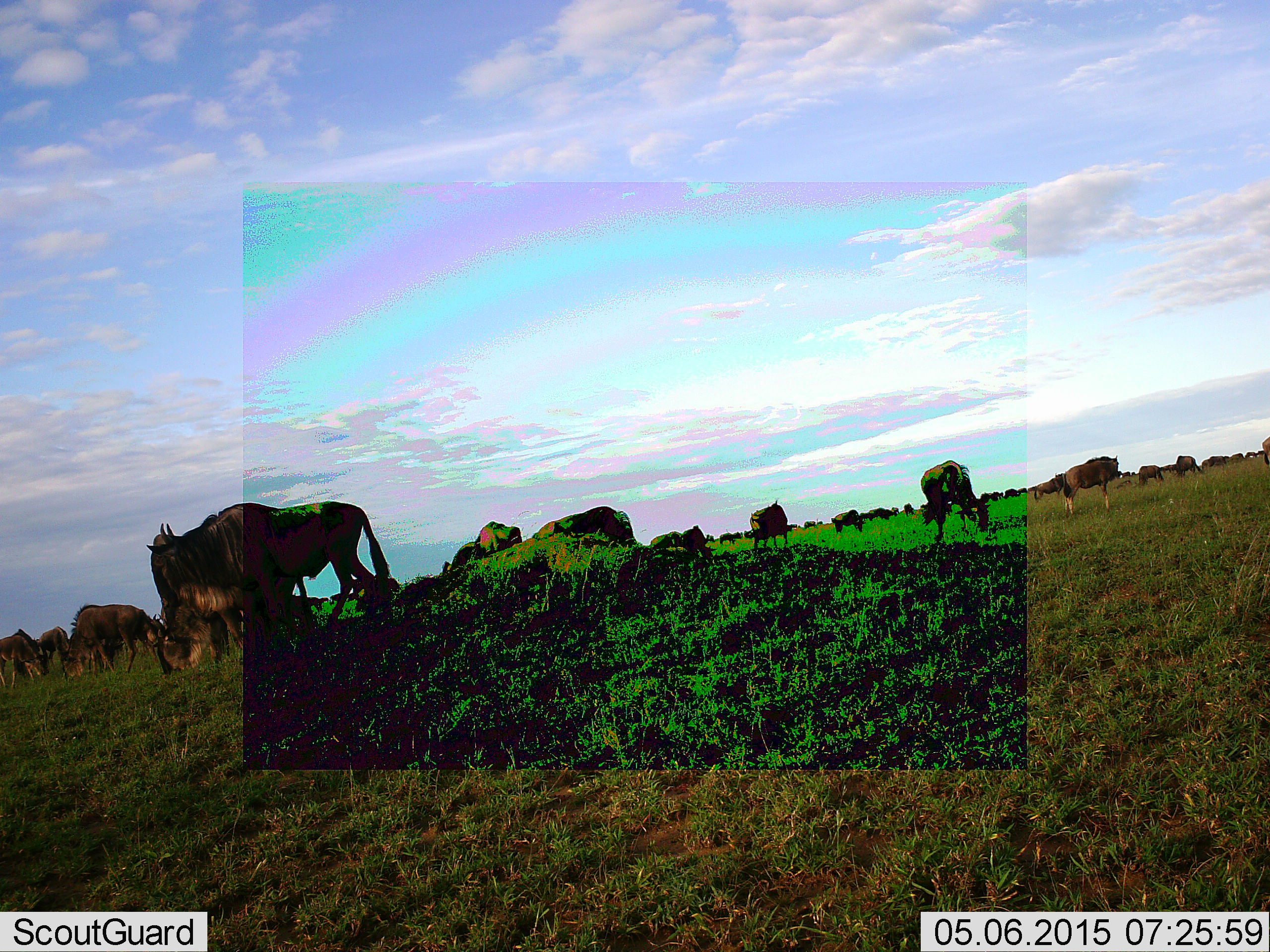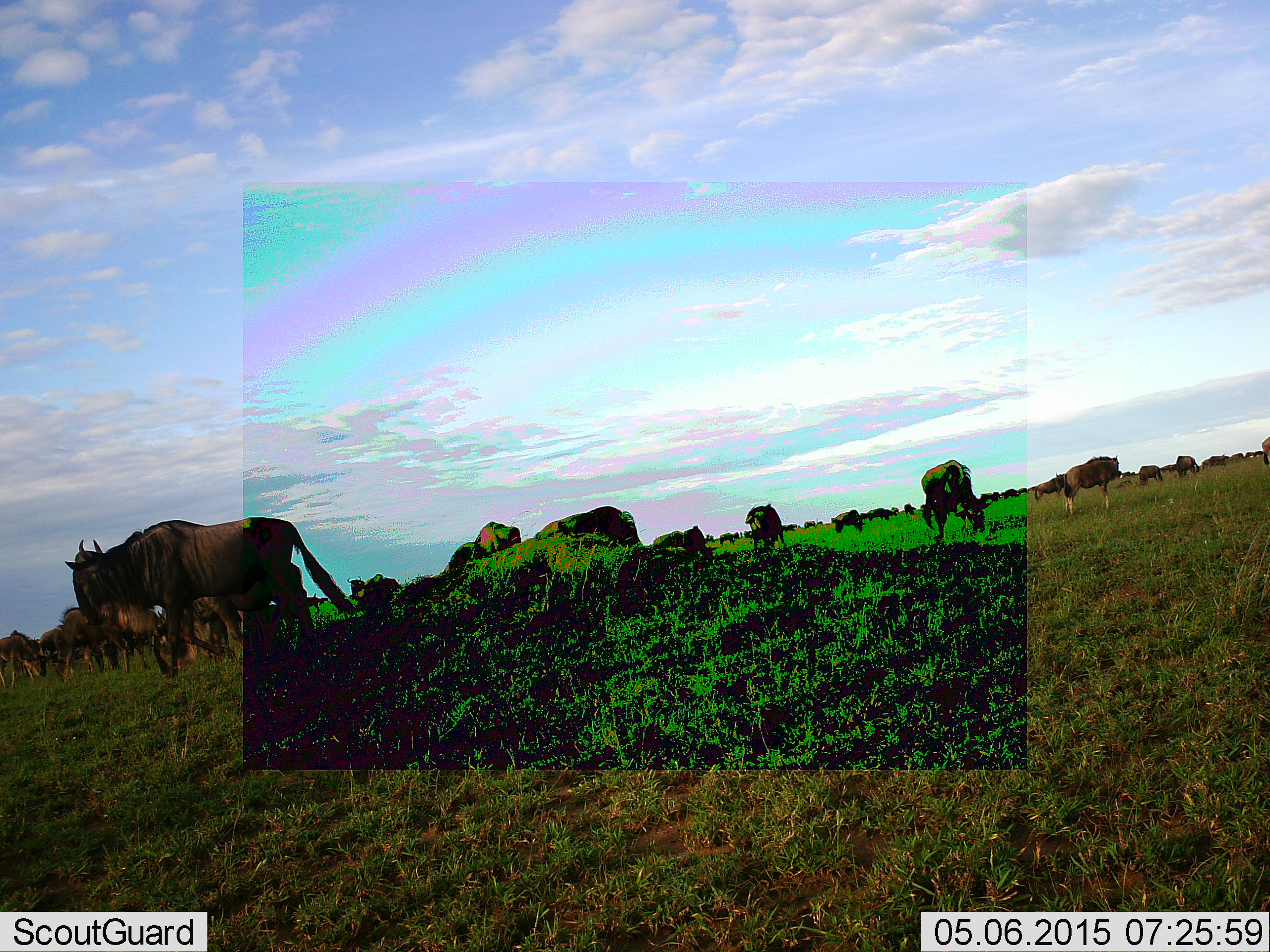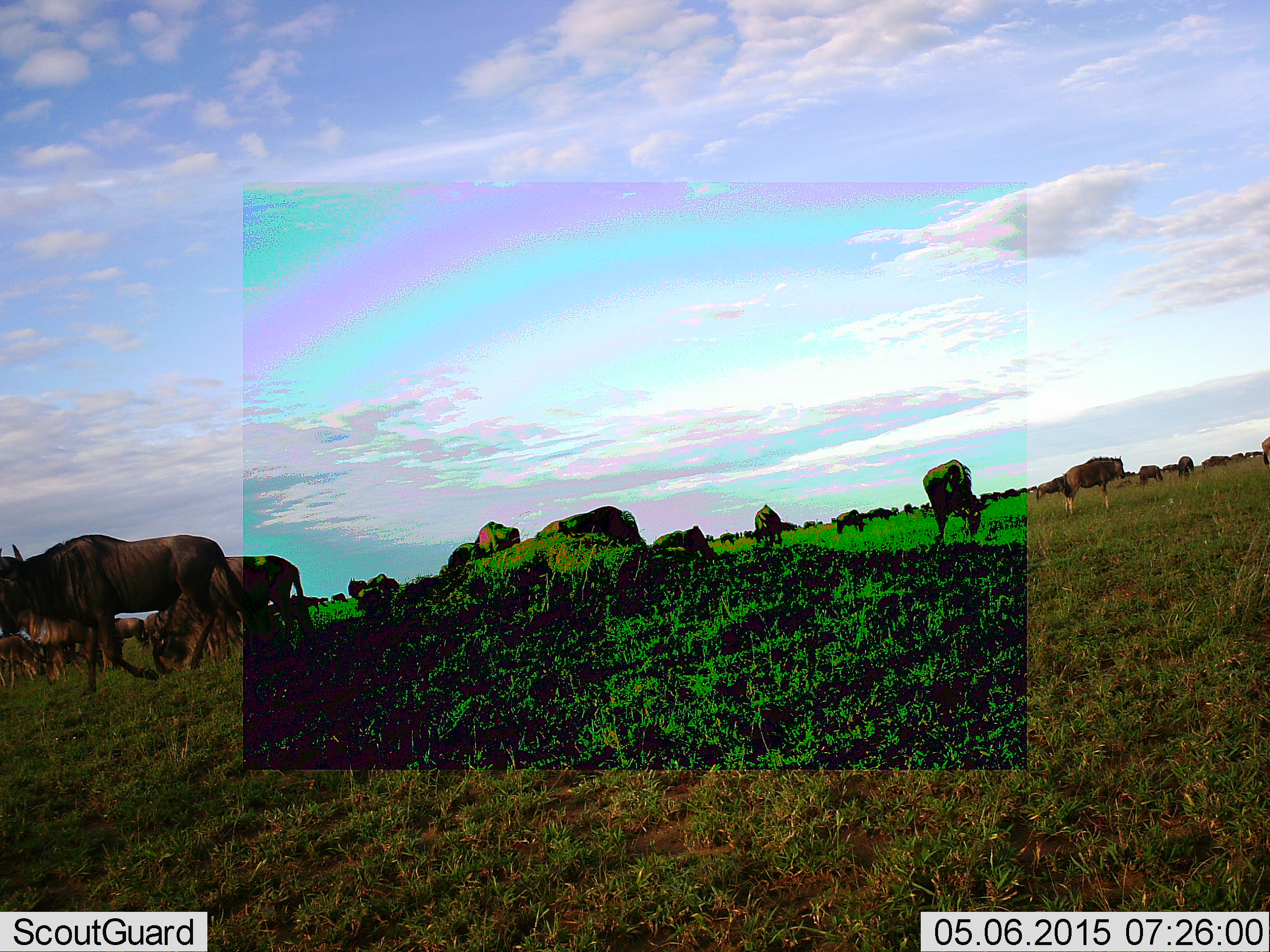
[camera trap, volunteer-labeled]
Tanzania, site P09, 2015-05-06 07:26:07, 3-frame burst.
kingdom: Animalia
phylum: Chordata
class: Mammalia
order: Artiodactyla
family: Bovidae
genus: Connochaetes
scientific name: Connochaetes taurinus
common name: blue wildebeest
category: wildebeest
Wildebeest (blue wildebeest) (Connochaetes taurinus), count 11-50. Behavior (volunteer vote fractions): standing 80%, resting 0%, moving 70%, interacting 0%. Young present (vote fraction): 0%. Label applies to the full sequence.